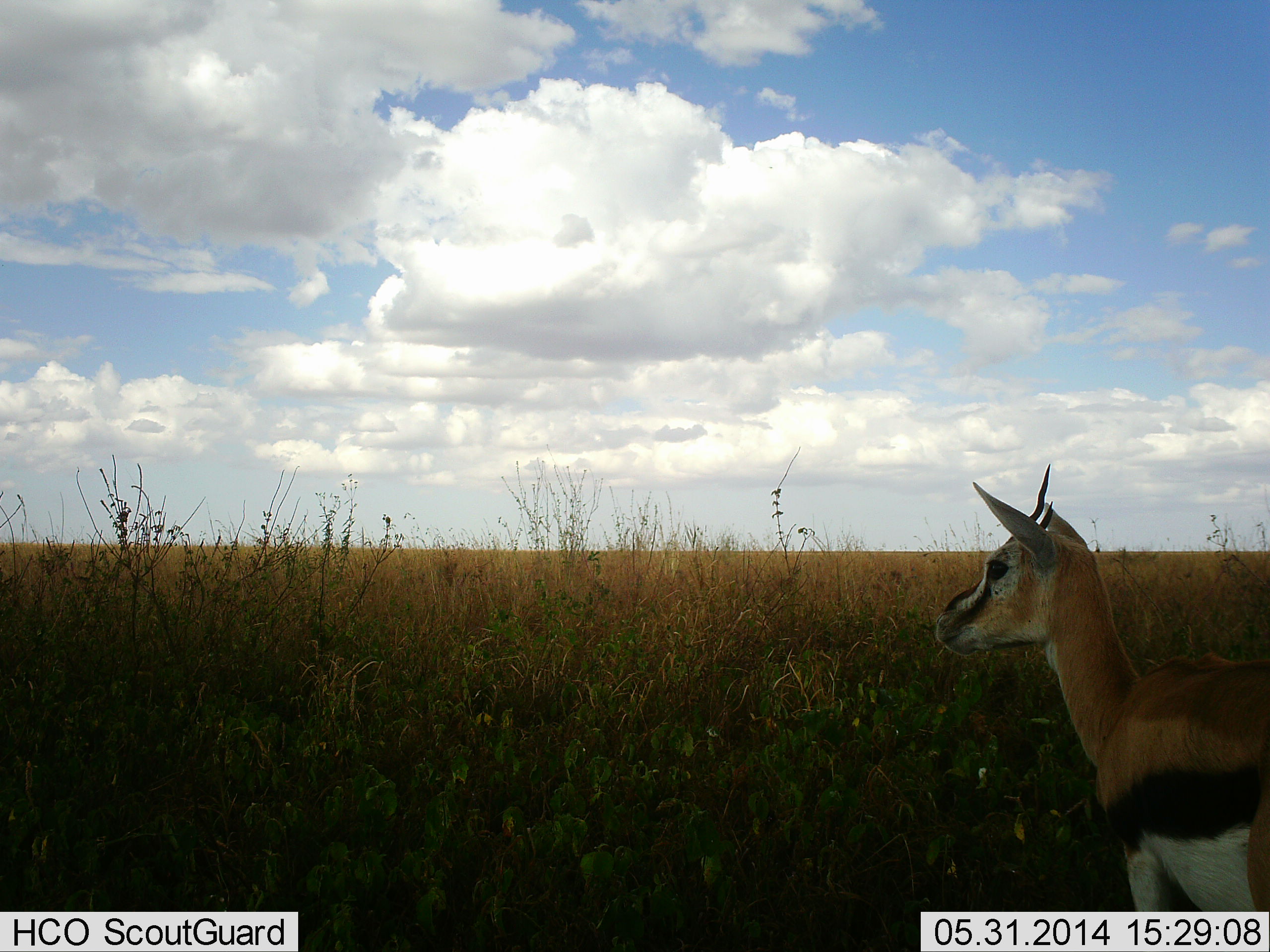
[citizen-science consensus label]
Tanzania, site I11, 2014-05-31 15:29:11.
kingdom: Animalia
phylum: Chordata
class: Mammalia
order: Artiodactyla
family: Bovidae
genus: Eudorcas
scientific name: Eudorcas thomsonii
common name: thomson's gazelle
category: gazellethomsons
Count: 1.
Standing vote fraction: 100%.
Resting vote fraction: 0%.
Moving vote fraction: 0%.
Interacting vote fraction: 0%.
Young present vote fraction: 0%.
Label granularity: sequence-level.